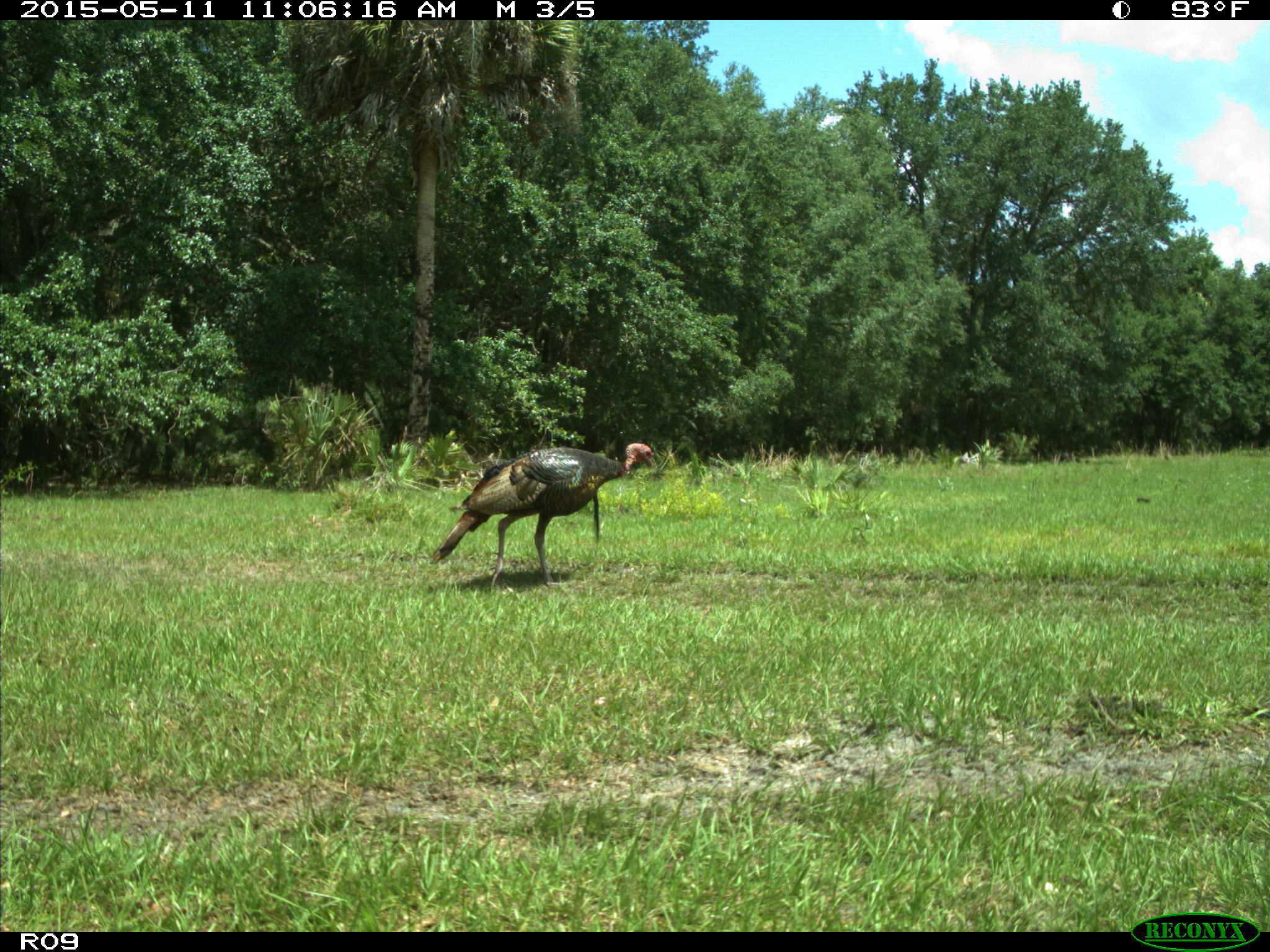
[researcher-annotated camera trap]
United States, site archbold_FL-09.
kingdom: Animalia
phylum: Chordata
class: Aves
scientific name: Aves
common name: birds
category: unidentified bird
Unidentified bird (birds) (Aves).